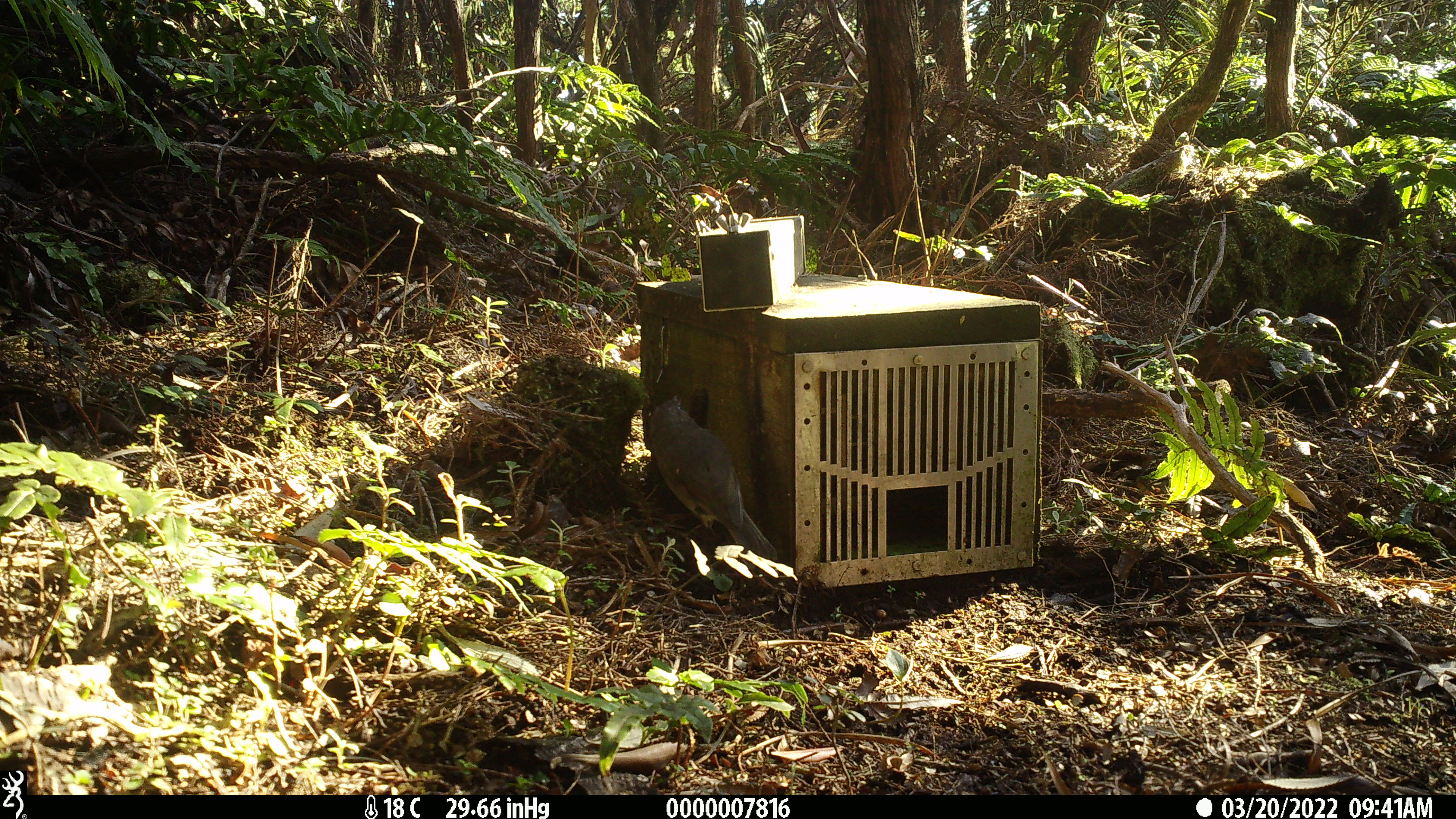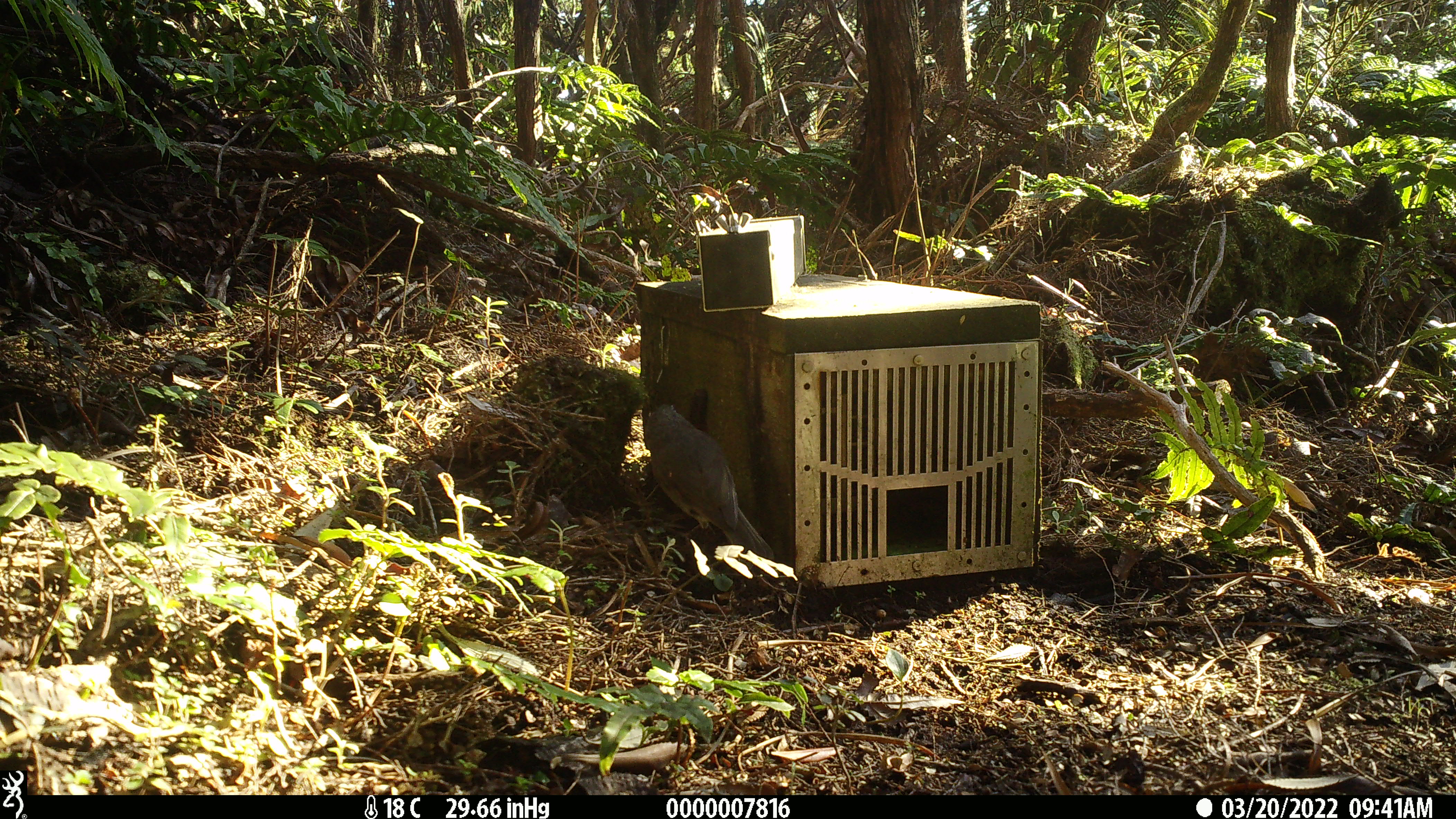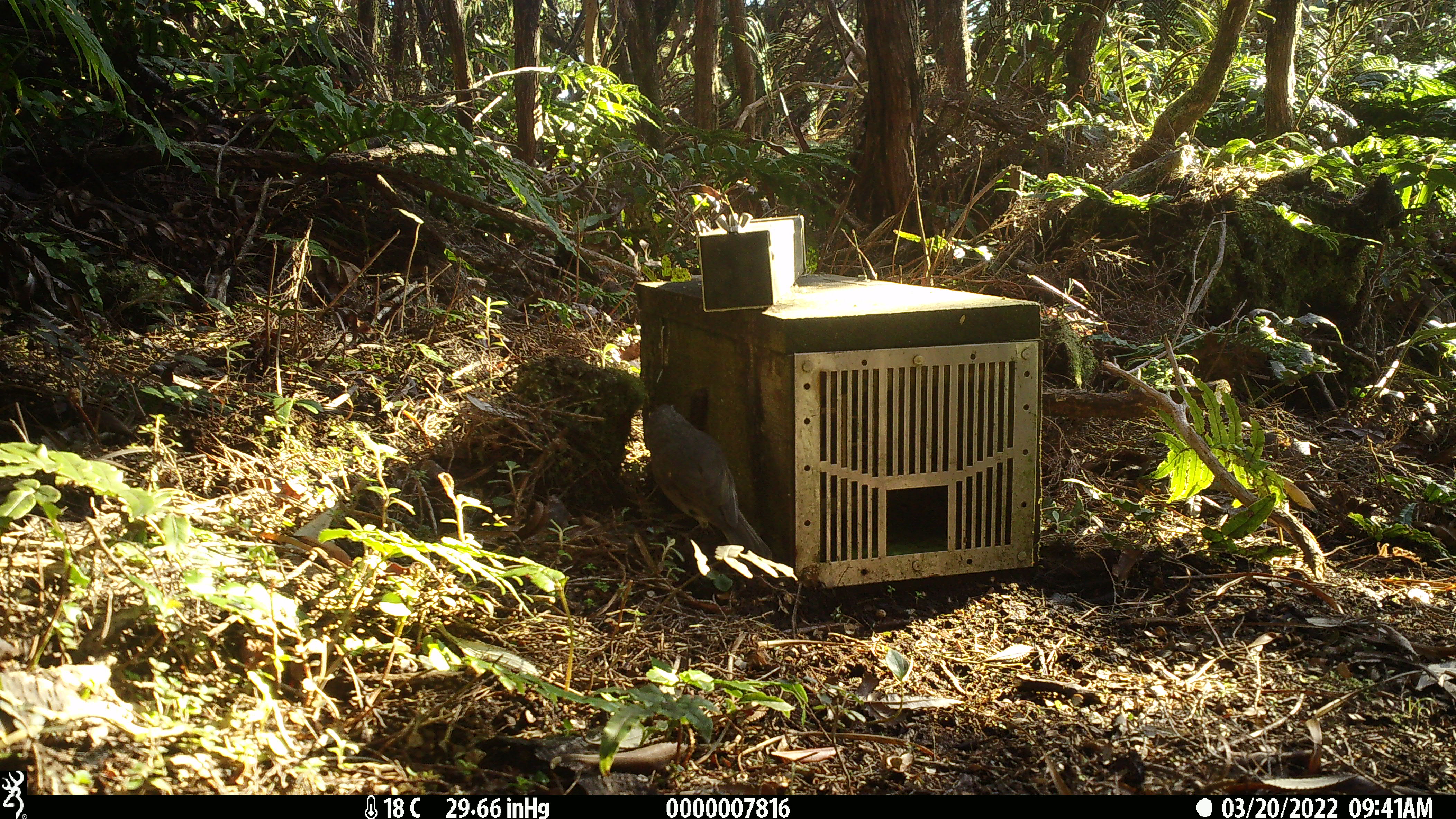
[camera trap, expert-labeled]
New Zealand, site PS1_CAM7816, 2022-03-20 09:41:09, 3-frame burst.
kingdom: Animalia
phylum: Chordata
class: Aves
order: Passeriformes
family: Petroicidae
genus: Petroica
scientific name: Petroica australis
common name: new zealand robin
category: robin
Robin (new zealand robin) (Petroica australis).